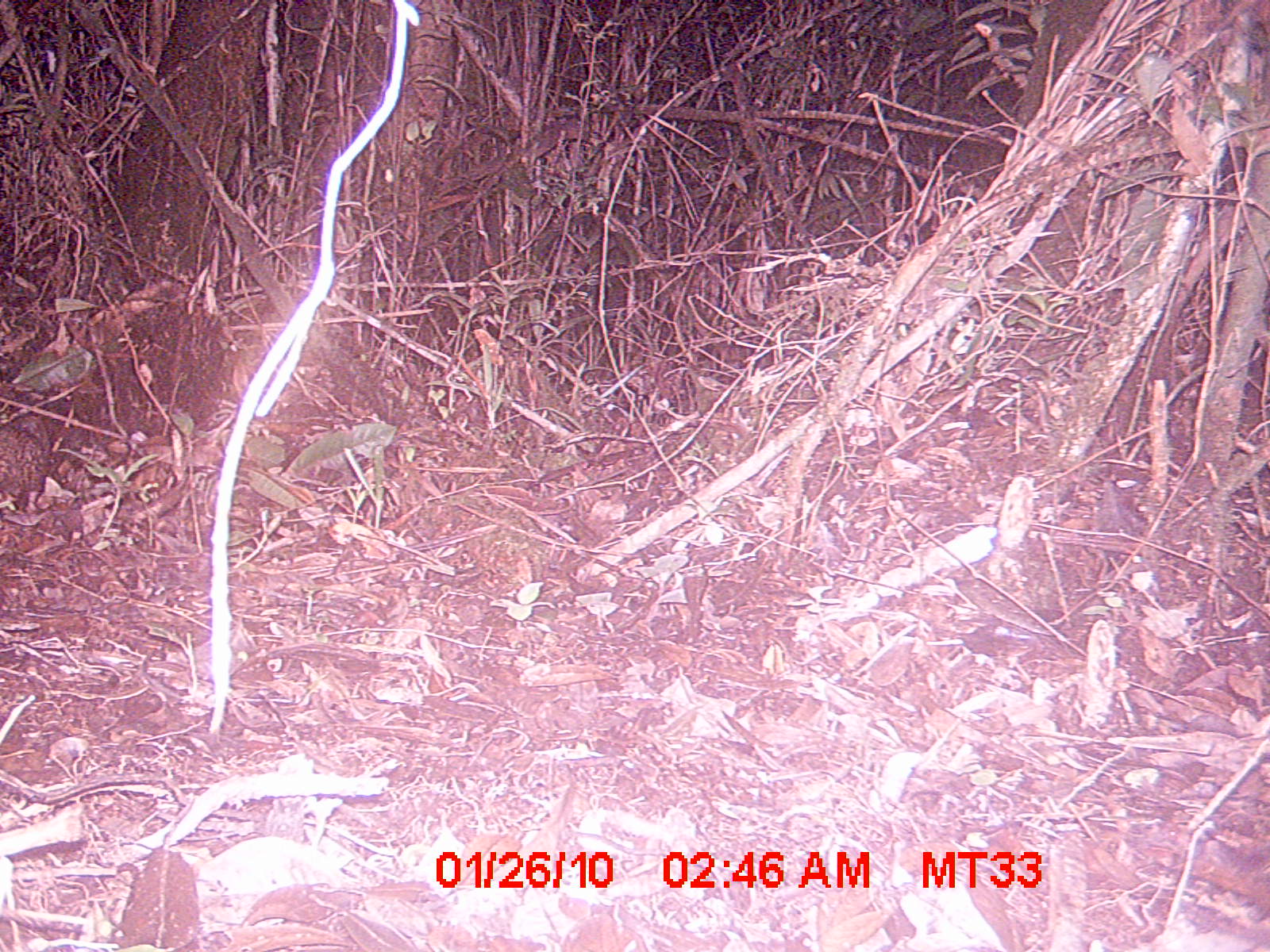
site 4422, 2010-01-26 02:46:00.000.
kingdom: Animalia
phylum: Chordata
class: Mammalia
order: Afrosoricida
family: Tenrecidae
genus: Setifer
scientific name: Setifer setosus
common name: greater hedgehog tenrec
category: setifer sp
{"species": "setifer sp (greater hedgehog tenrec) (Setifer setosus)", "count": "1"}